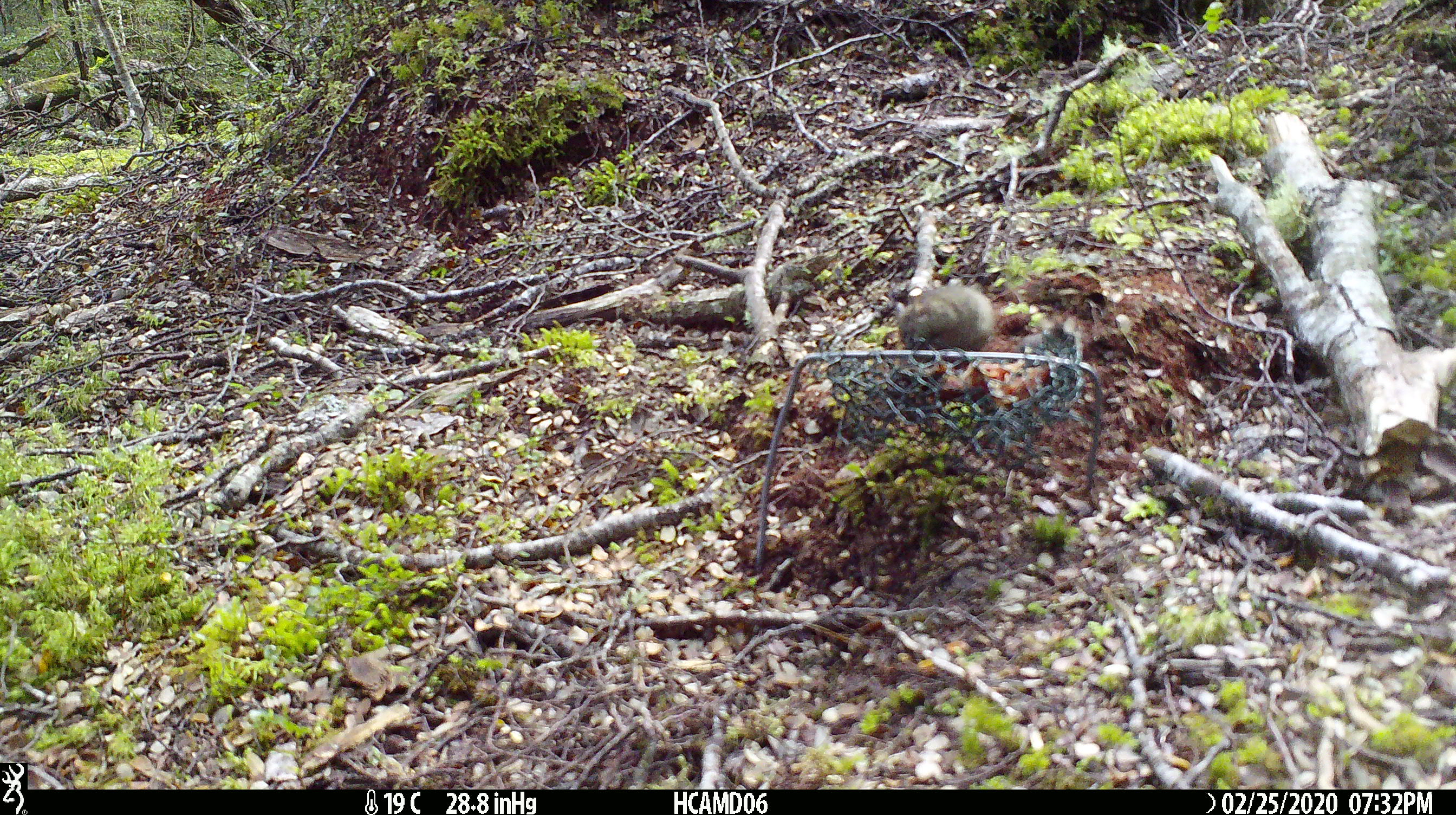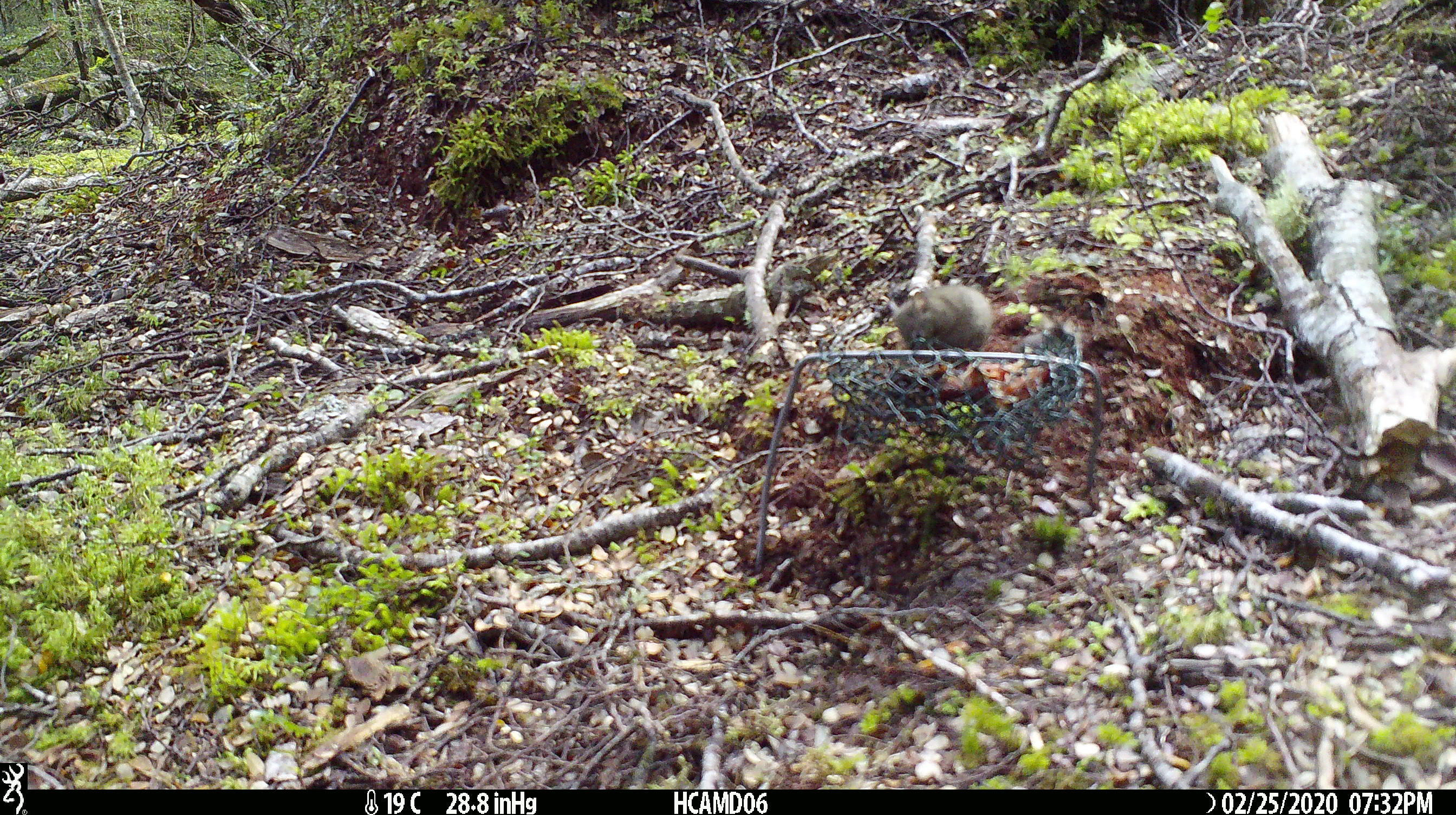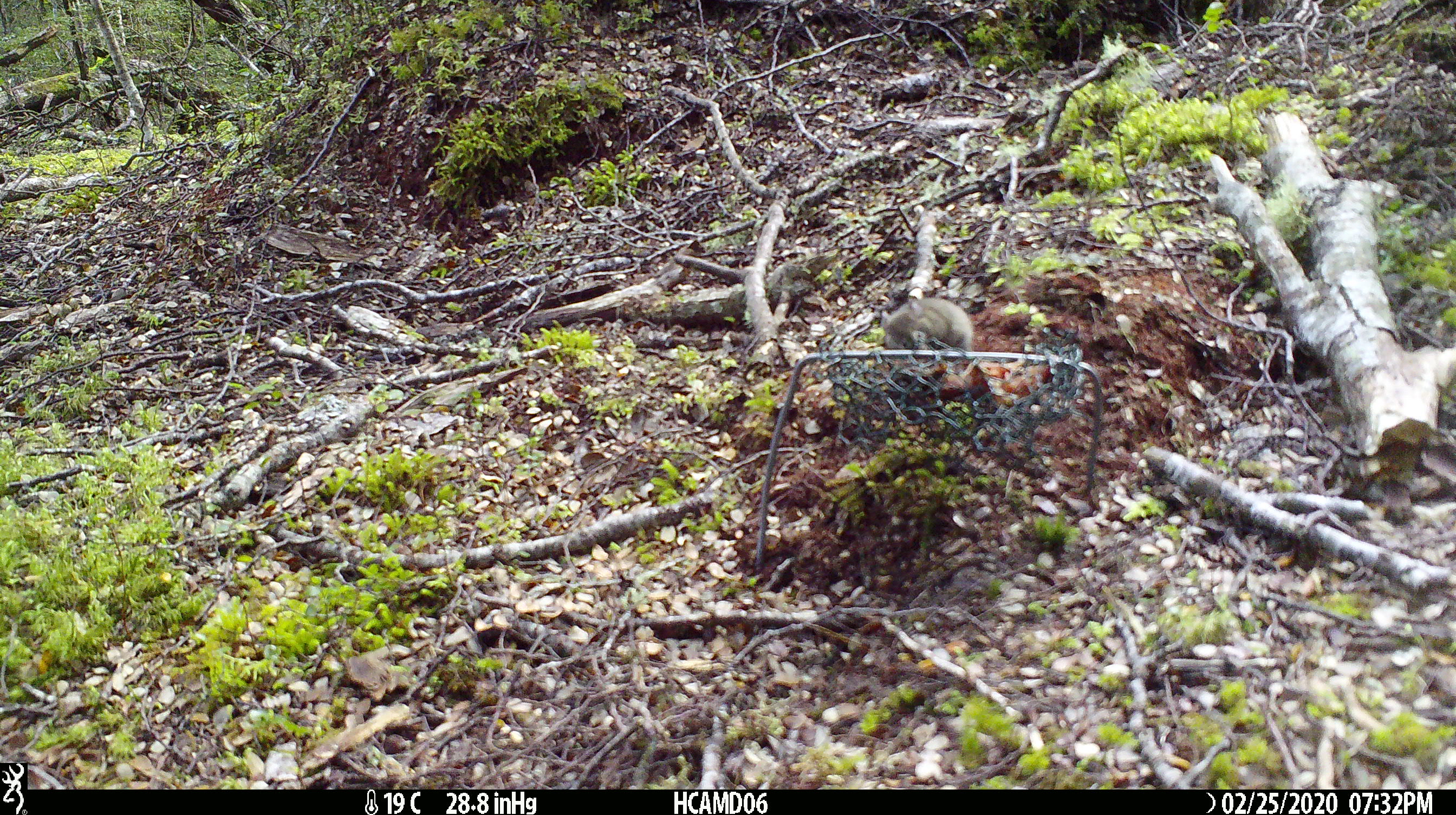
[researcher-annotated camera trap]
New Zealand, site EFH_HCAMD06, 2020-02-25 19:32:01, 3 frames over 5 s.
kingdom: Animalia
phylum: Chordata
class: Mammalia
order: Rodentia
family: Muridae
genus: Mus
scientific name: Mus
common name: mouse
Mouse (Mus).